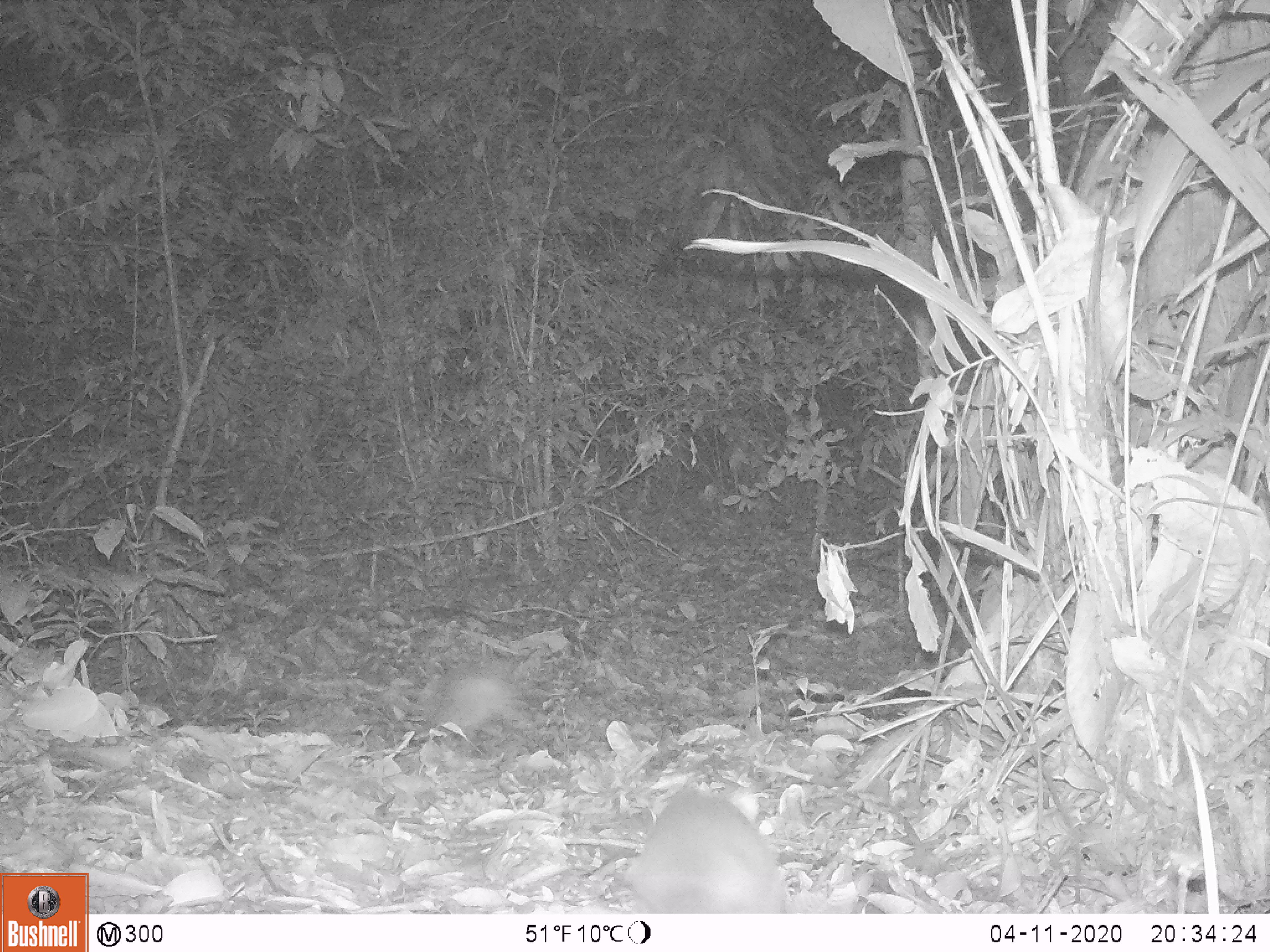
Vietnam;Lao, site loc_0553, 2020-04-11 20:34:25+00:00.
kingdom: Animalia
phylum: Chordata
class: Mammalia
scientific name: Mammalia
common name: mammal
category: unidentified small mammal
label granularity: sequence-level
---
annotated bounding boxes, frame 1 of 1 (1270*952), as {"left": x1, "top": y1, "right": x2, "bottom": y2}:
unidentified small mammal: {"left": 445, "top": 789, "right": 787, "bottom": 914}; {"left": 434, "top": 673, "right": 529, "bottom": 733}